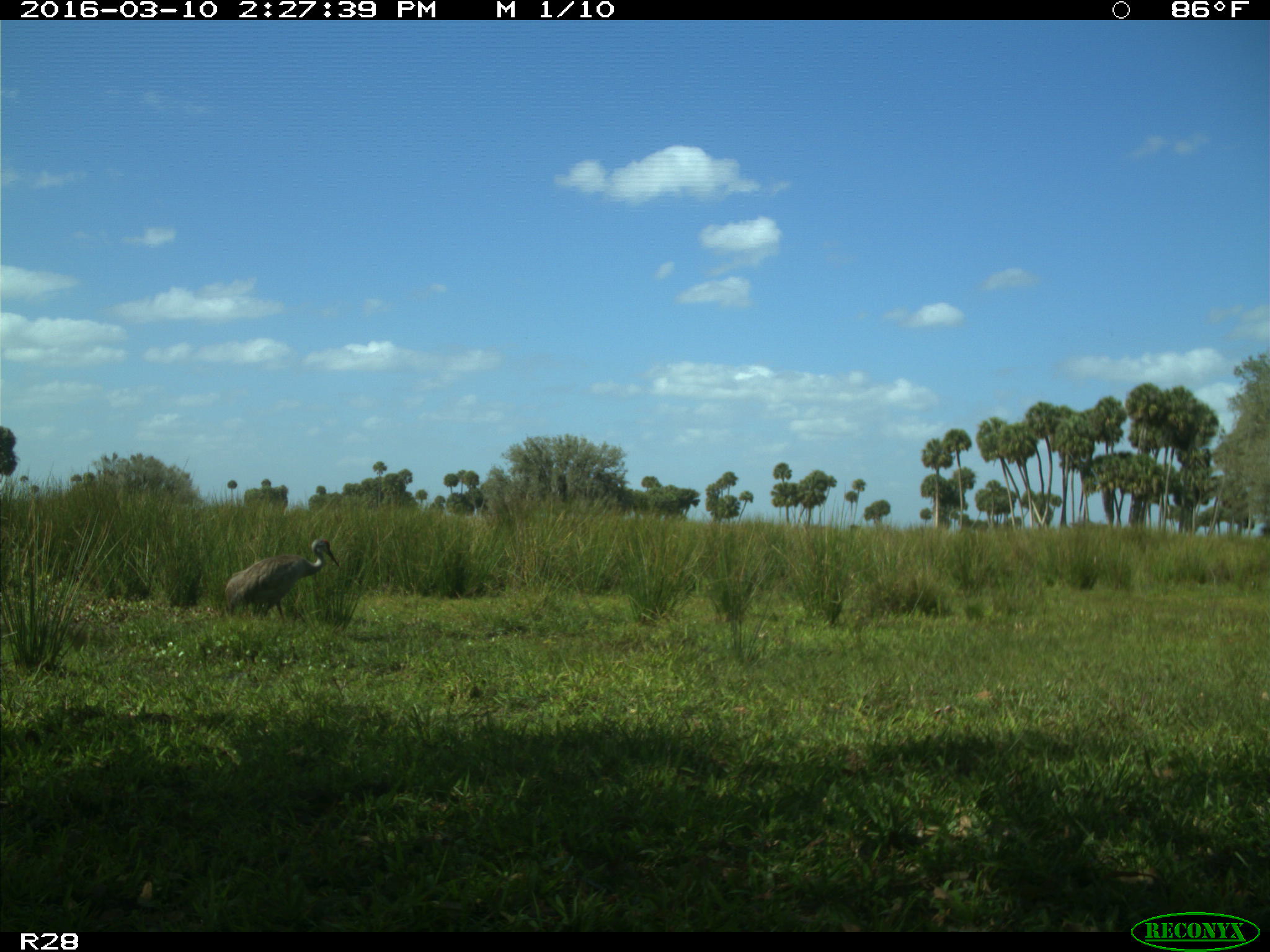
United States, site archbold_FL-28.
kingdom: Animalia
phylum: Chordata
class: Aves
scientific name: Aves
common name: birds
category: unidentified bird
Unidentified bird (birds) (Aves).